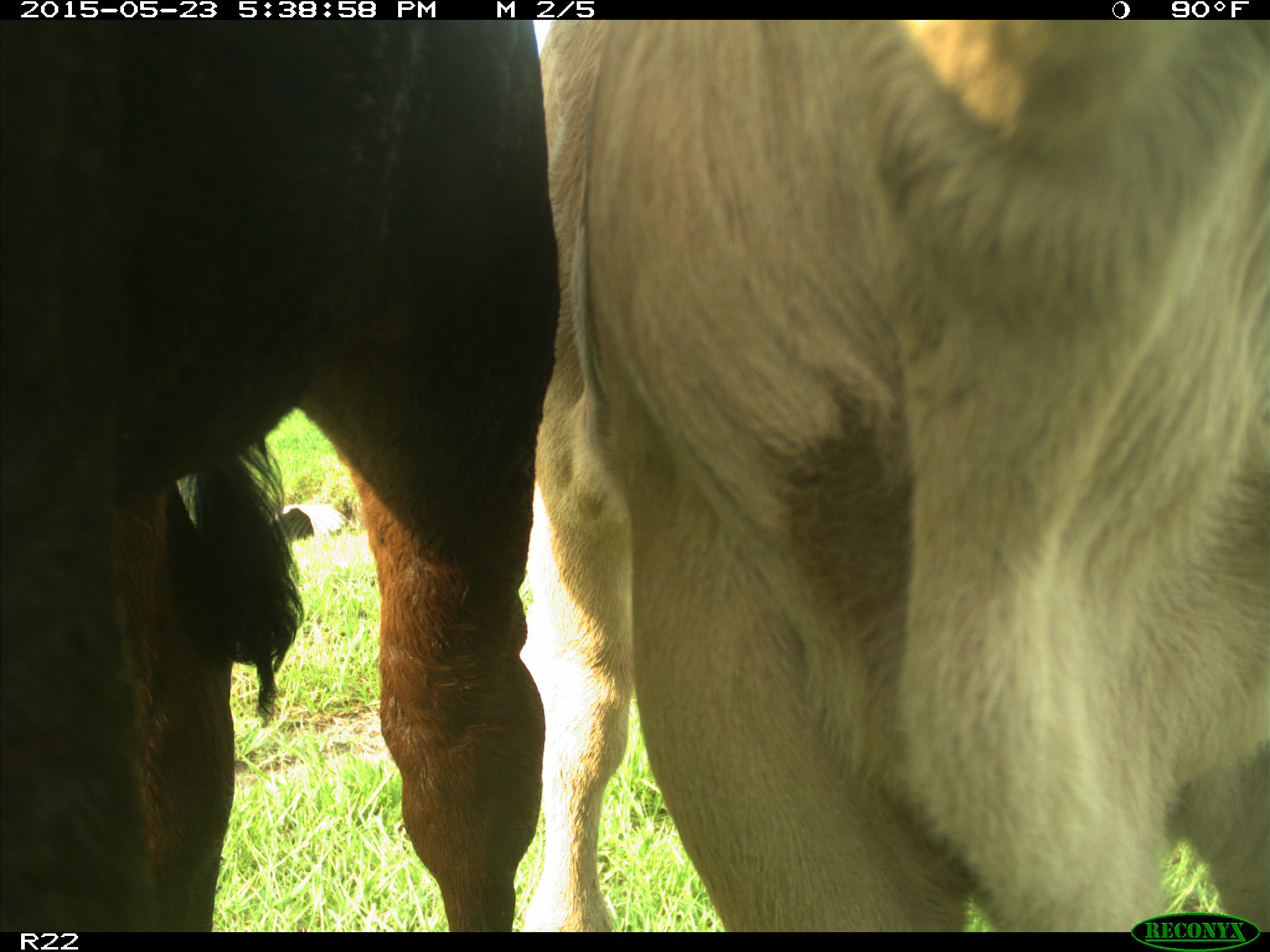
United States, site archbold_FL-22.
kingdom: Animalia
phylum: Chordata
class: Mammalia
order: Artiodactyla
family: Bovidae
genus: Bos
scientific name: Bos taurus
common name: domestic cow